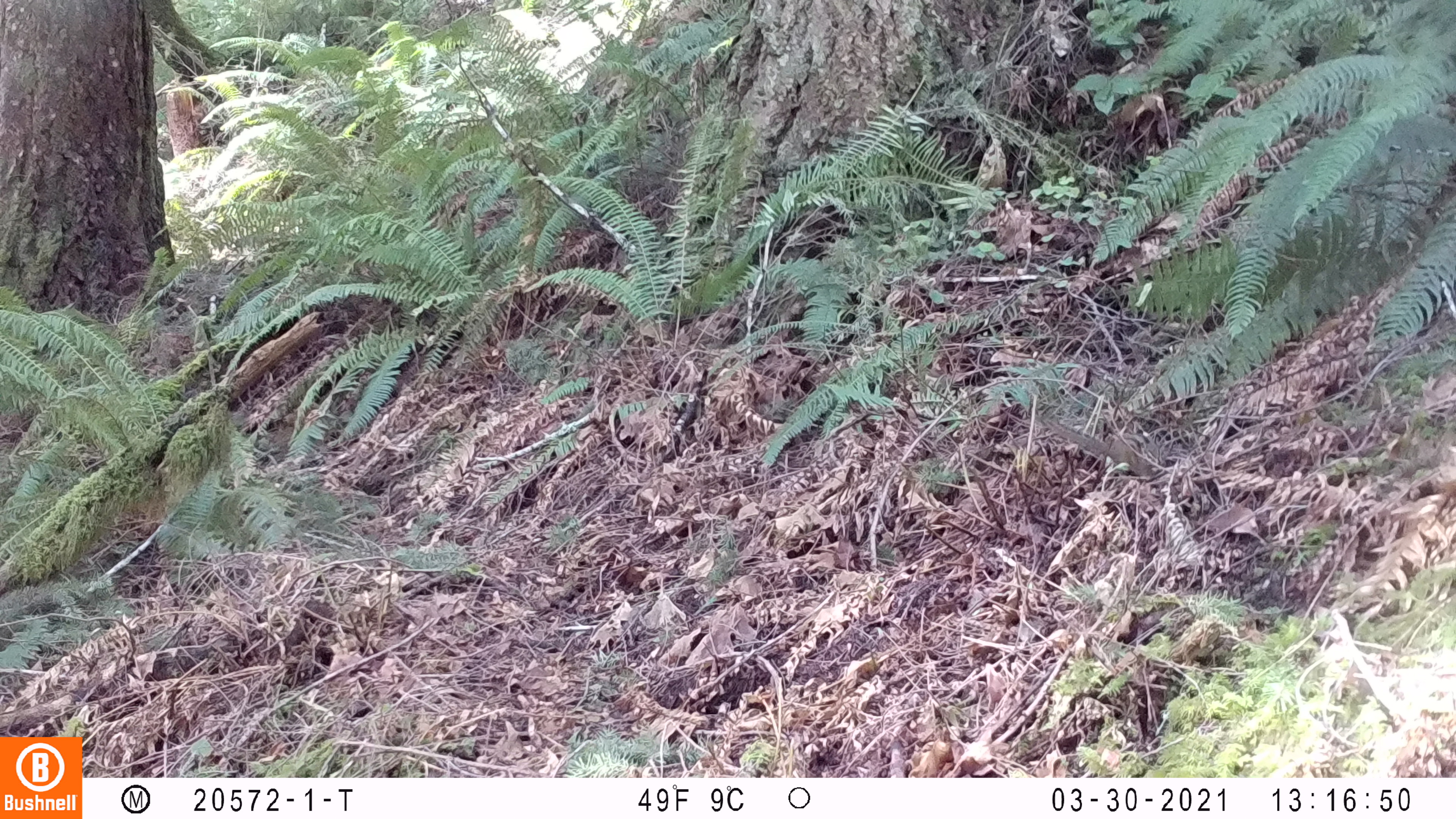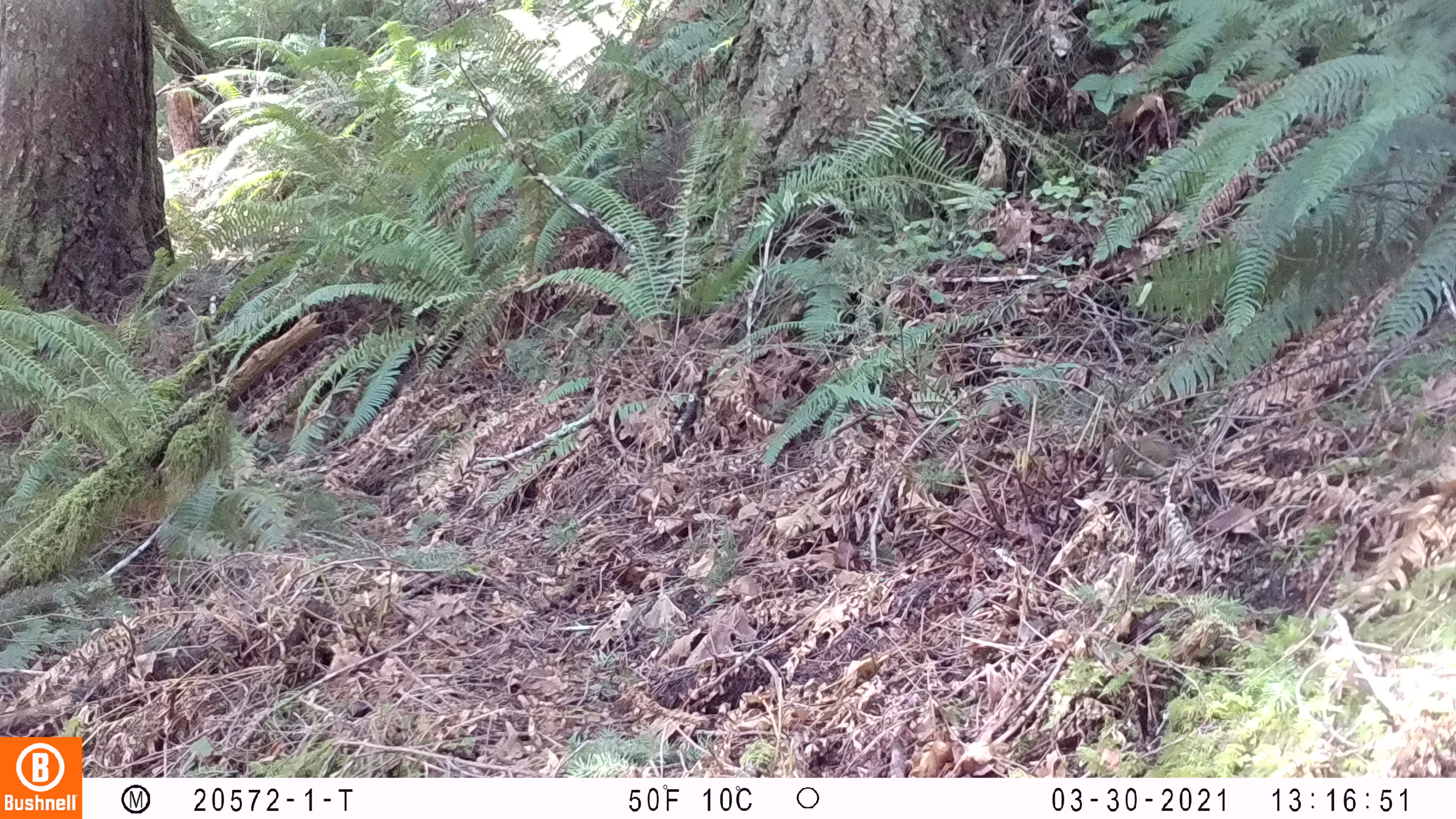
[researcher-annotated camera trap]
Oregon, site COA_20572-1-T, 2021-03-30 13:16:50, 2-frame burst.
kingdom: Animalia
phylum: Chordata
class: Mammalia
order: Rodentia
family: Sciuridae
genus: Neotamias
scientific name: Neotamias townsendii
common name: townsend's chipmunk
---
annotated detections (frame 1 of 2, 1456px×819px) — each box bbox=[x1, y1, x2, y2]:
townsend's chipmunk: bbox=[1043, 409, 1154, 473]